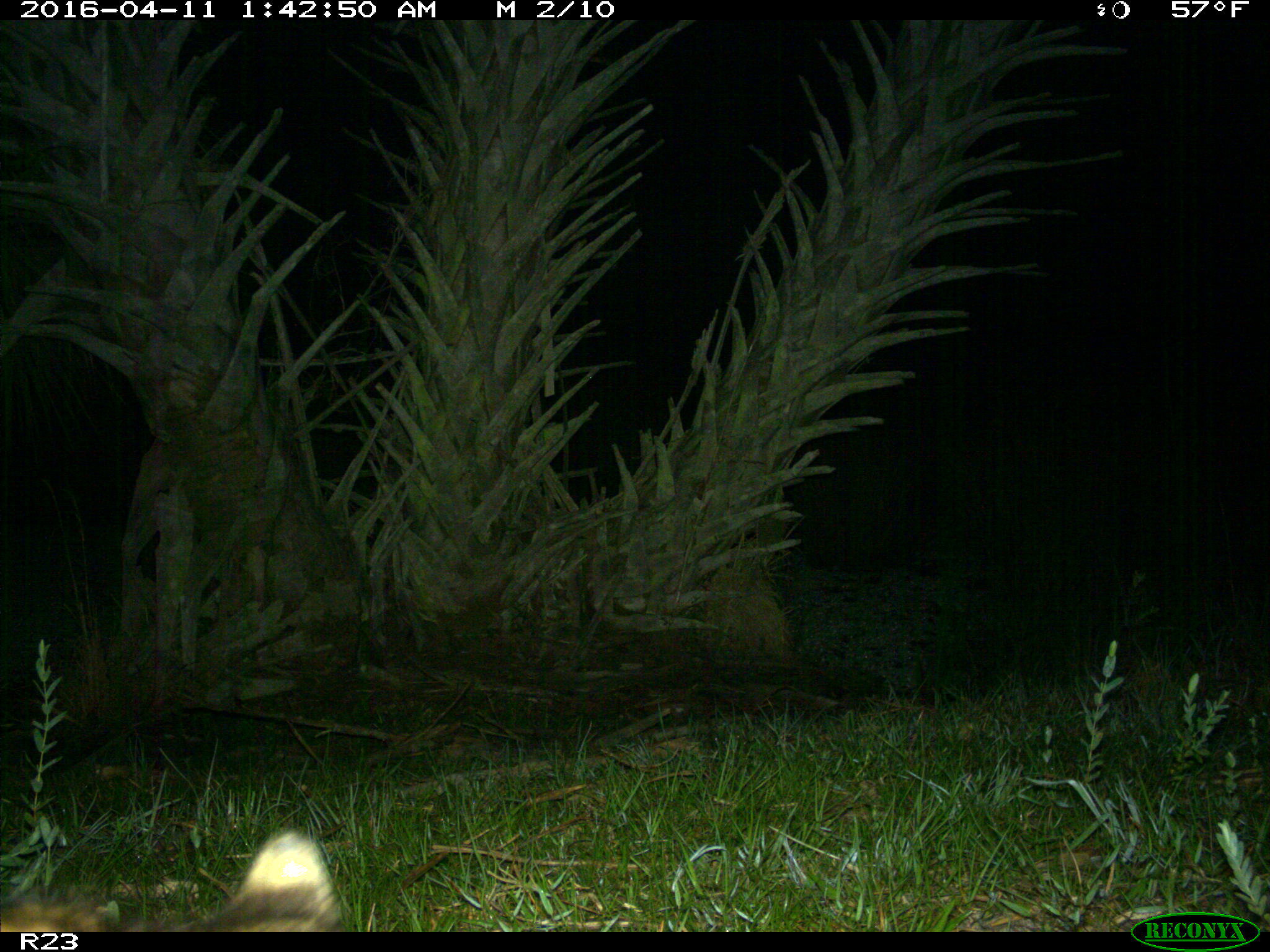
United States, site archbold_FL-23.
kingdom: Animalia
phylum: Chordata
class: Mammalia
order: Carnivora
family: Procyonidae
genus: Procyon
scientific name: Procyon lotor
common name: common raccoon